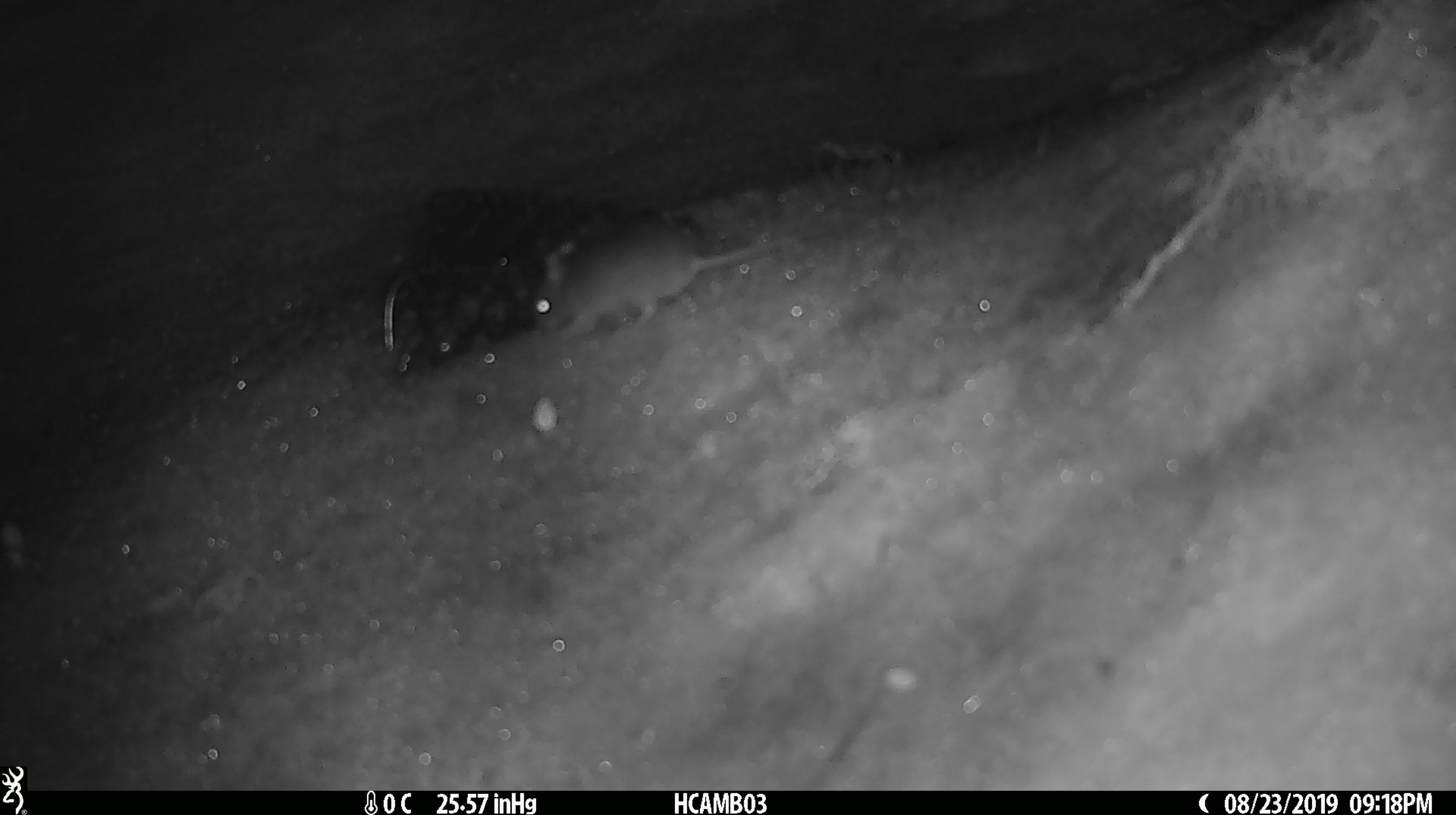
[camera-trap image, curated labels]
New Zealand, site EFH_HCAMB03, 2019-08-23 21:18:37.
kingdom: Animalia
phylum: Chordata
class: Mammalia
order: Rodentia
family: Muridae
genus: Mus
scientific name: Mus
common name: mouse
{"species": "mouse (Mus)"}